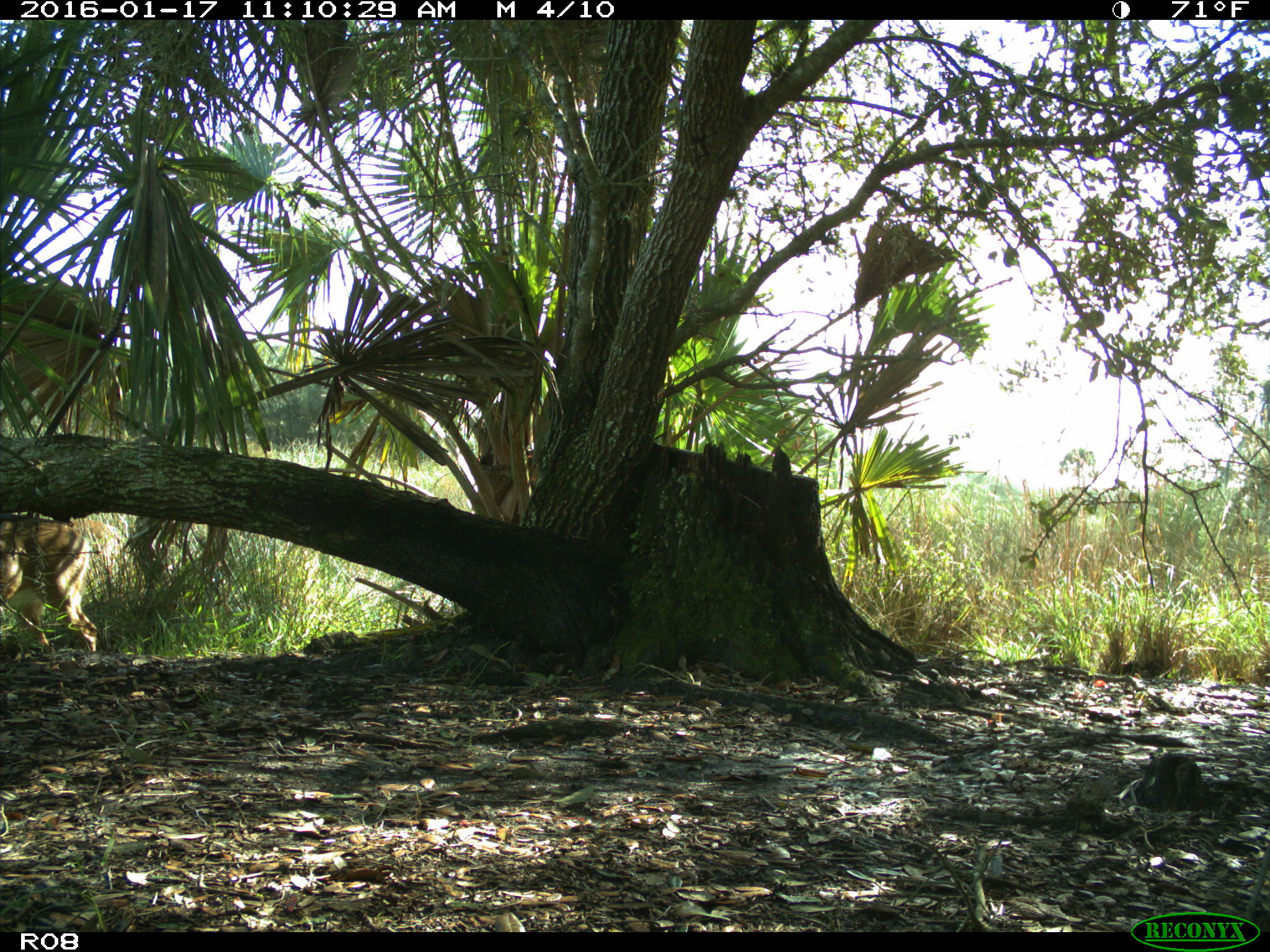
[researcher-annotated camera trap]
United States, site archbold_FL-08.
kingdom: Animalia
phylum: Chordata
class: Mammalia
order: Artiodactyla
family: Cervidae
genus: Odocoileus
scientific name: Odocoileus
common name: deer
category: unidentified deer